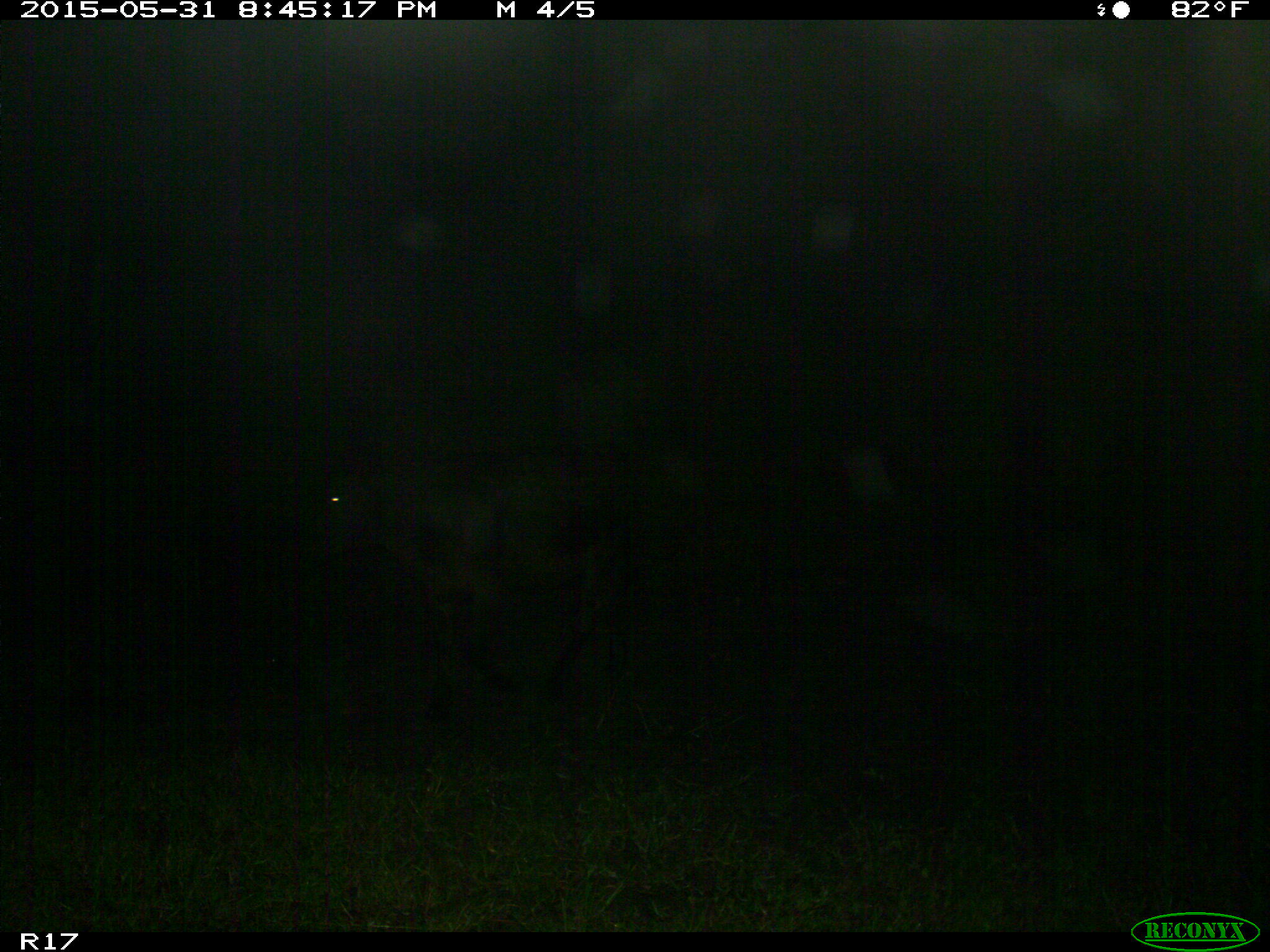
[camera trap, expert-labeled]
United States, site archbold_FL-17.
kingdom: Animalia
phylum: Chordata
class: Mammalia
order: Artiodactyla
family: Bovidae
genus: Bos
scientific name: Bos taurus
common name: domestic cow